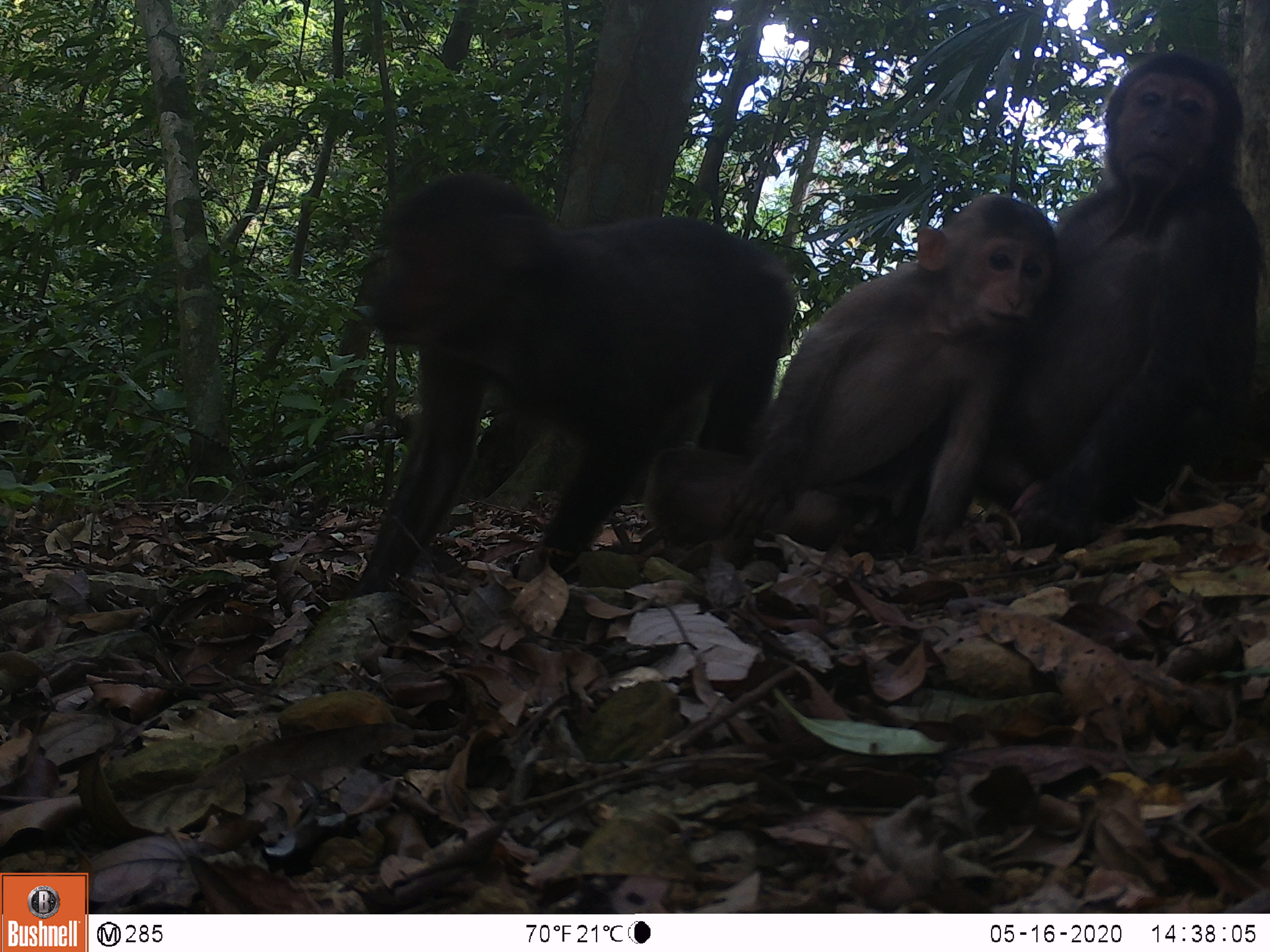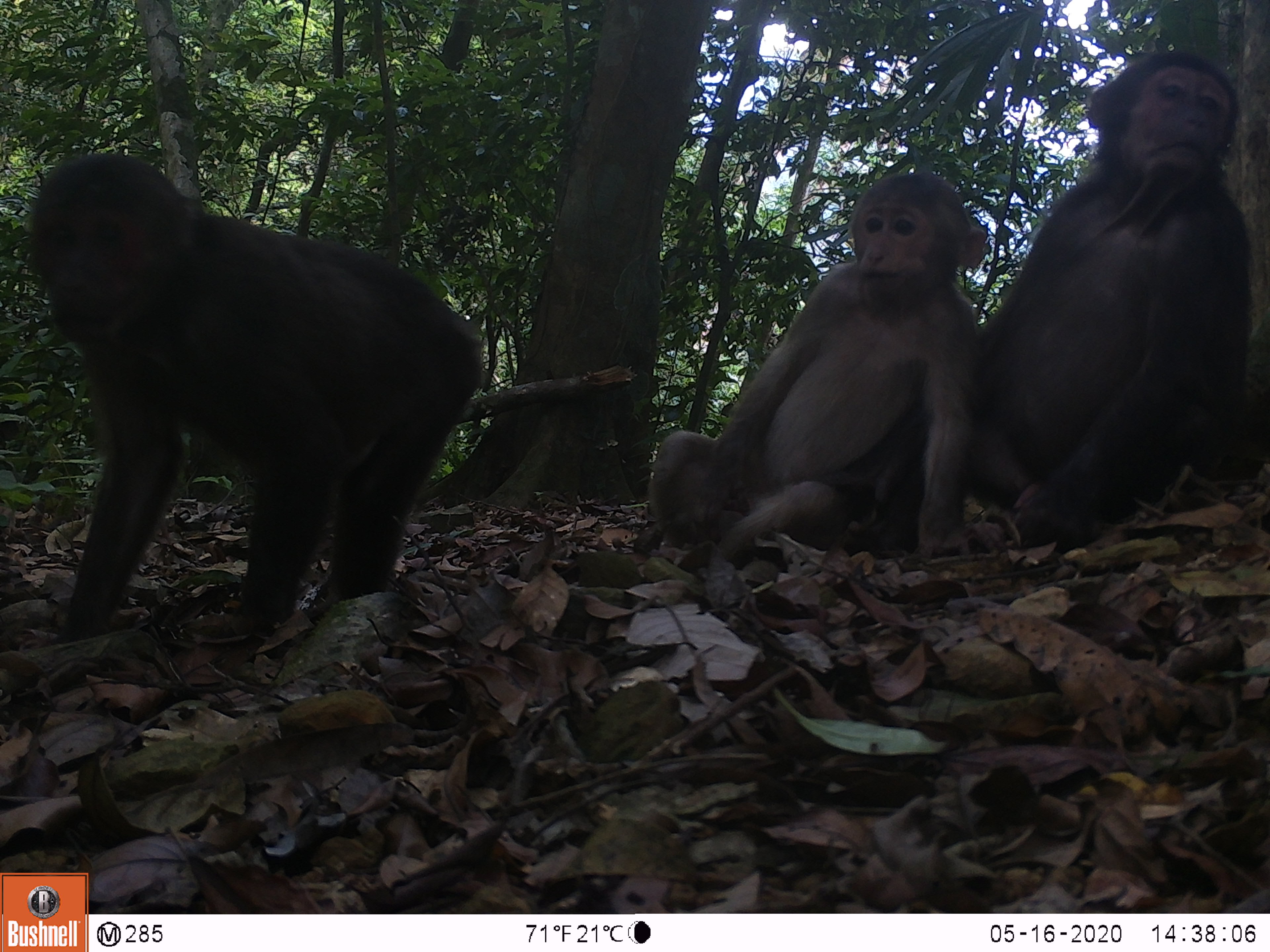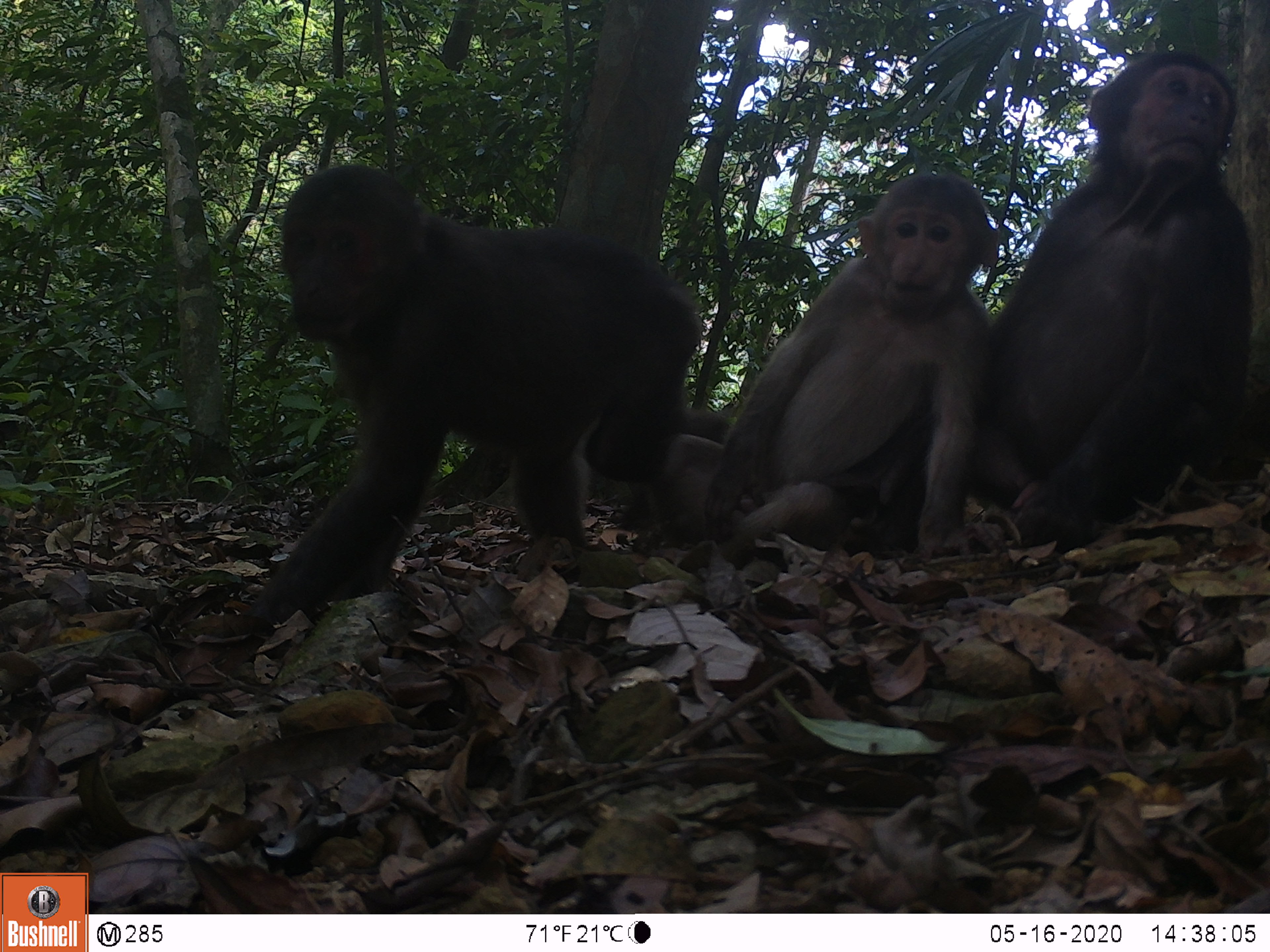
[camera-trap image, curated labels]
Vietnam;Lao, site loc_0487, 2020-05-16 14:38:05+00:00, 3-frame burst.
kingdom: Animalia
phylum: Chordata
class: Mammalia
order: Primates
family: Cercopithecidae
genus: Macaca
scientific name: Macaca arctoides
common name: stump-tailed macaque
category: stump tailed macaque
Stump tailed macaque (stump-tailed macaque) (Macaca arctoides). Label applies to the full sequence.